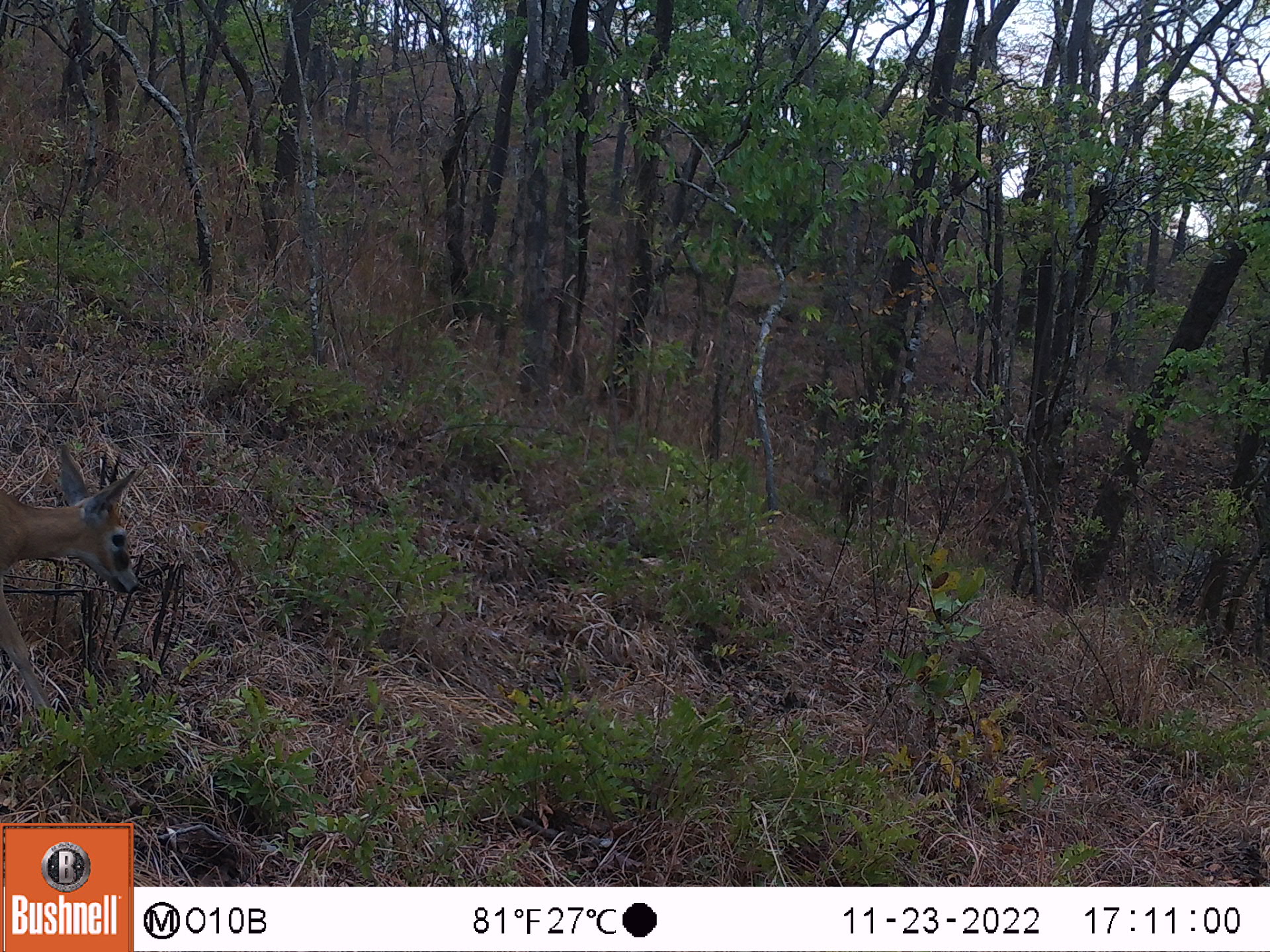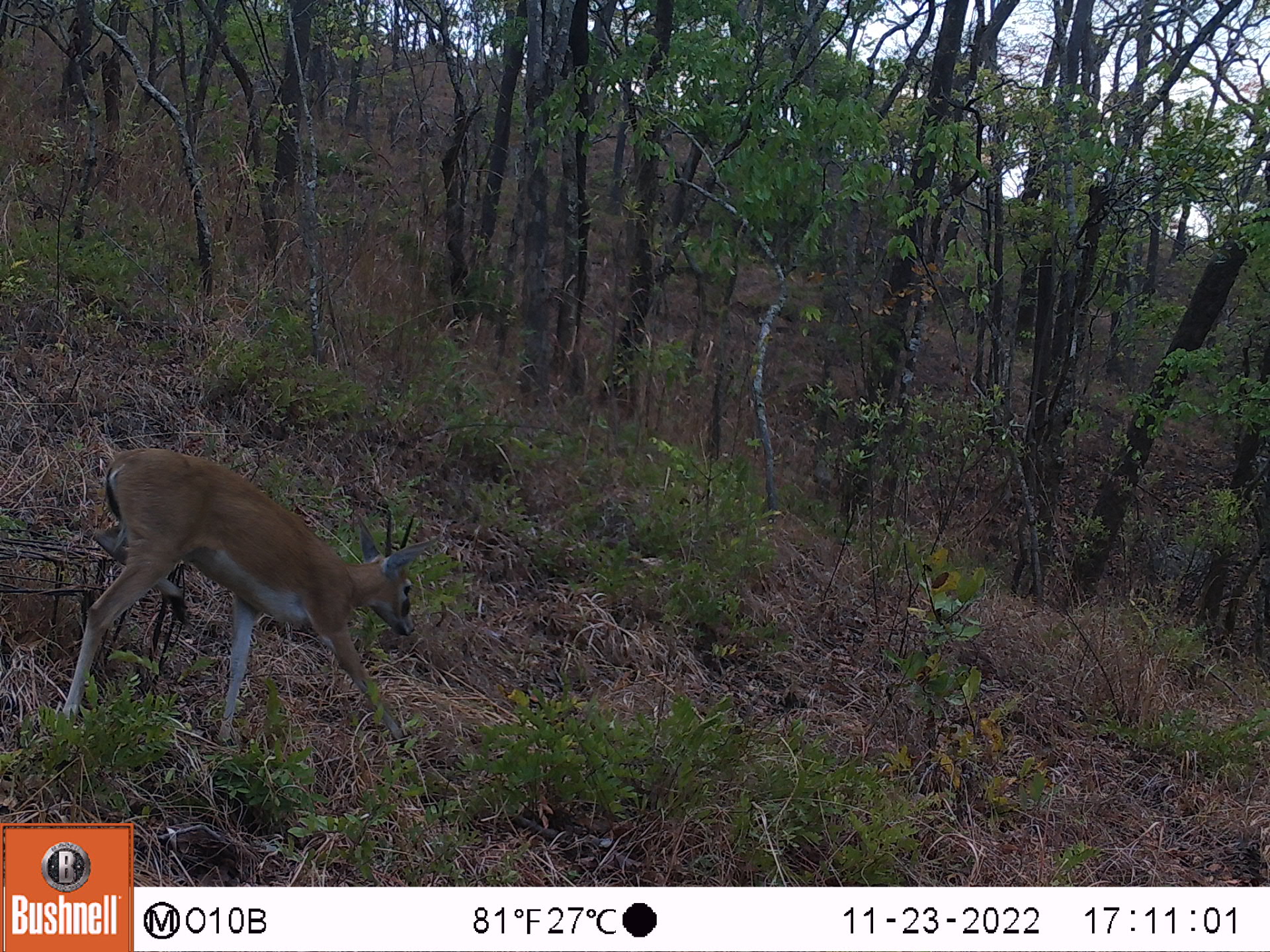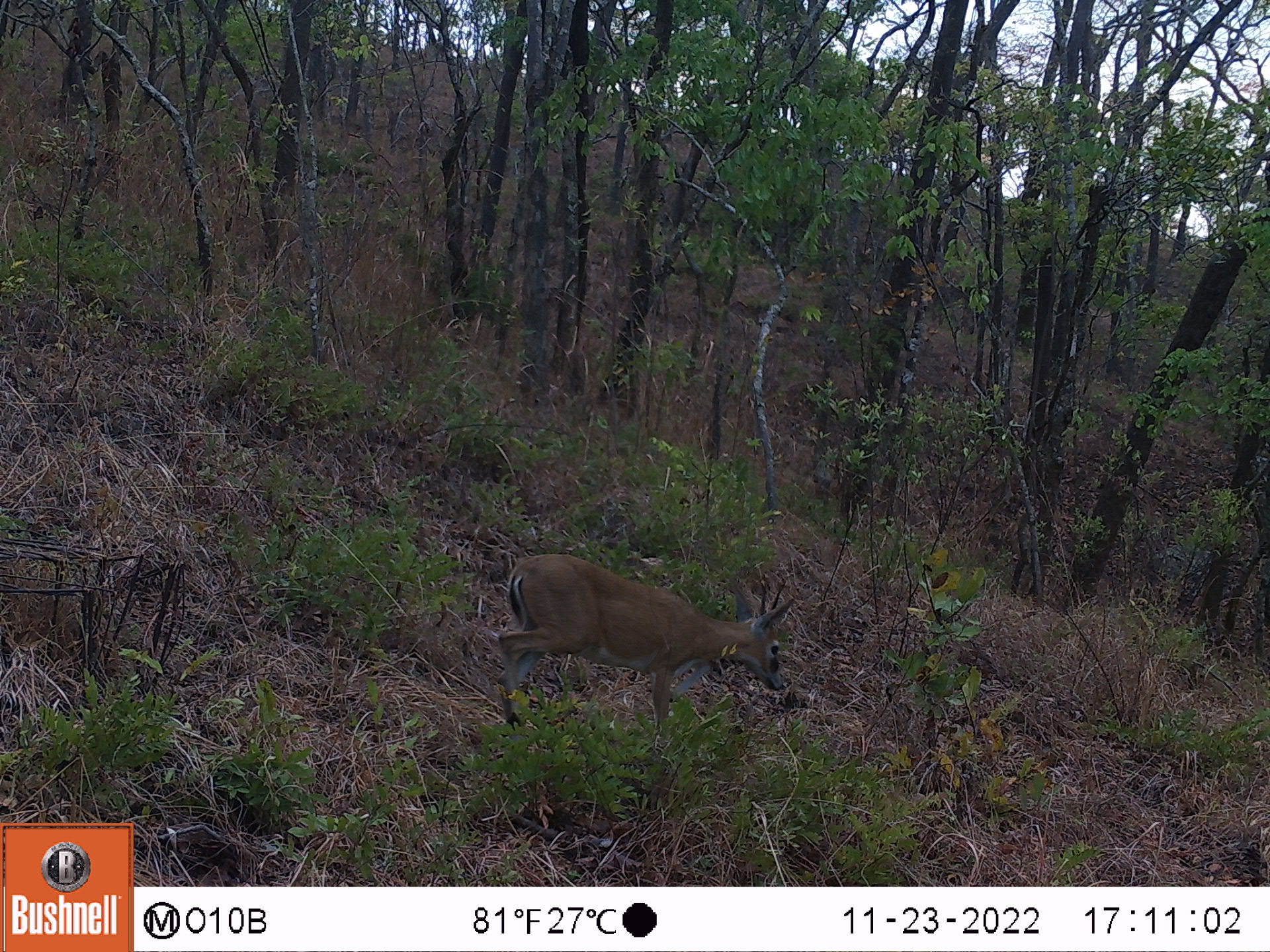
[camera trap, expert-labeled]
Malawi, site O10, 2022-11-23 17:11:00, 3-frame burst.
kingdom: Animalia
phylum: Chordata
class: Mammalia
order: Artiodactyla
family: Bovidae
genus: Sylvicapra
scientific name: Sylvicapra grimmia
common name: common duiker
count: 1